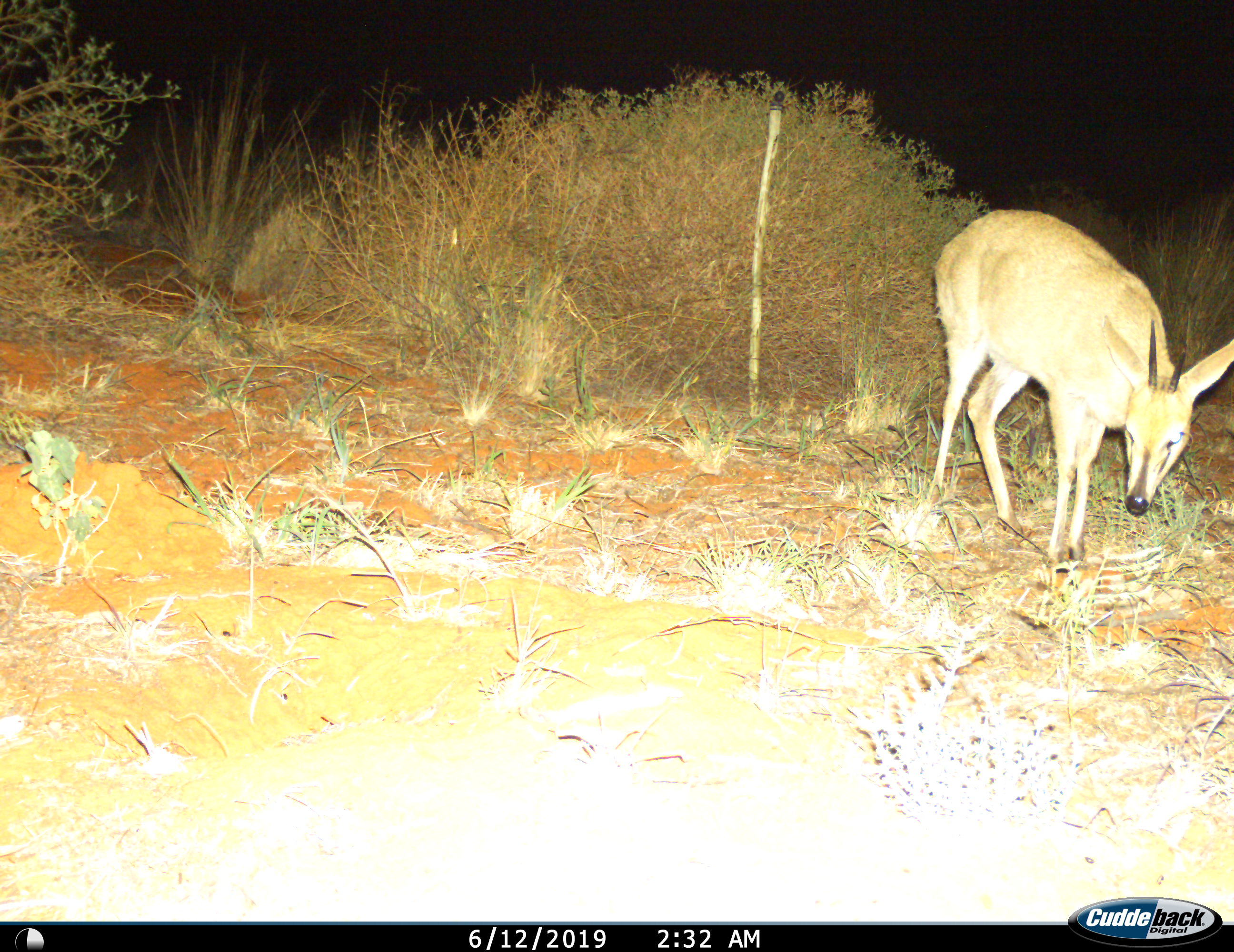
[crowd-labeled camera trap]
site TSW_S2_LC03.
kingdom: Animalia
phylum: Chordata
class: Mammalia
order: Artiodactyla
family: Bovidae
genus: Sylvicapra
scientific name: Sylvicapra grimmia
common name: common duiker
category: duikercommongrey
Duikercommongrey (common duiker) (Sylvicapra grimmia), count 1. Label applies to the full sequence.